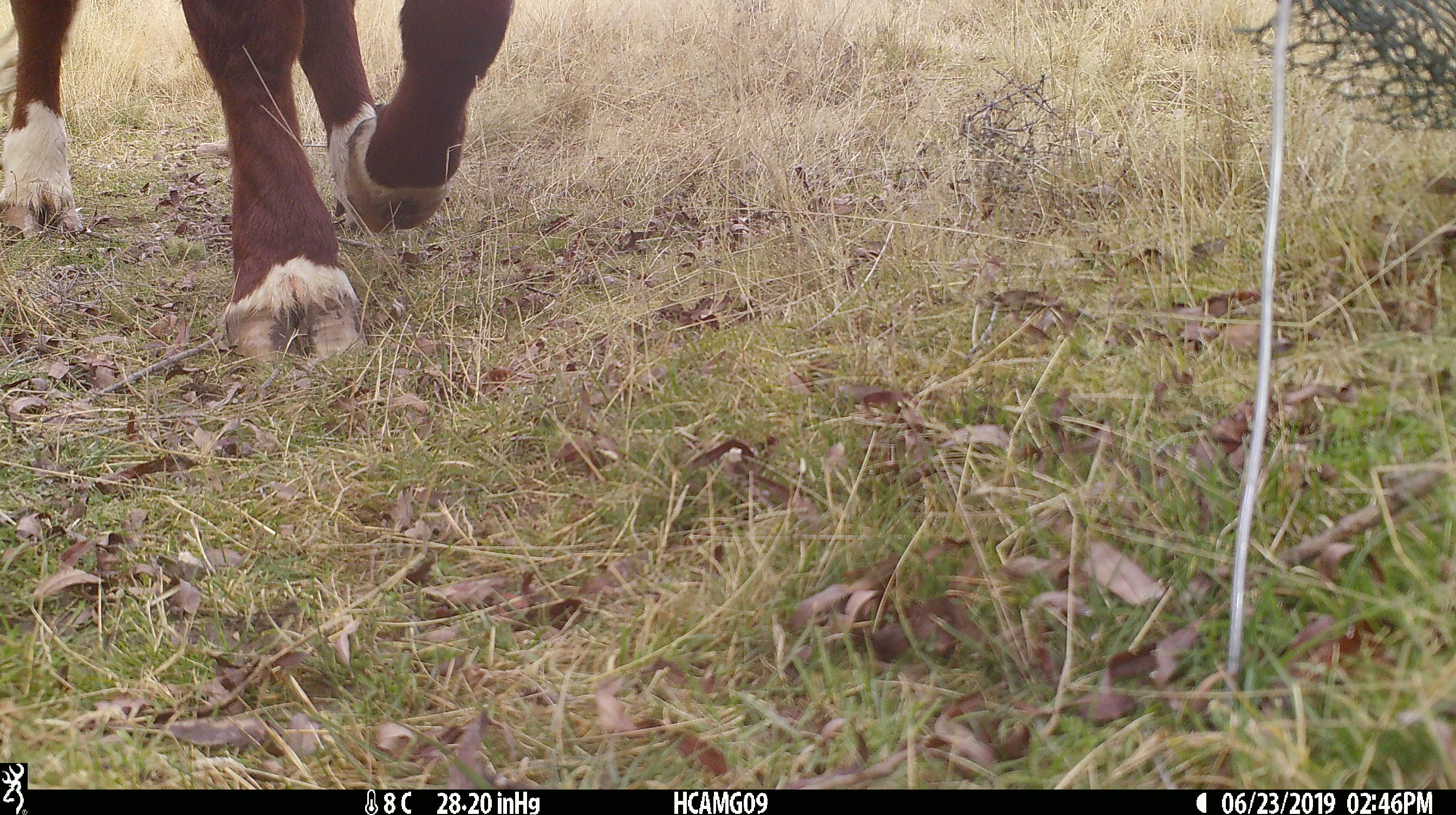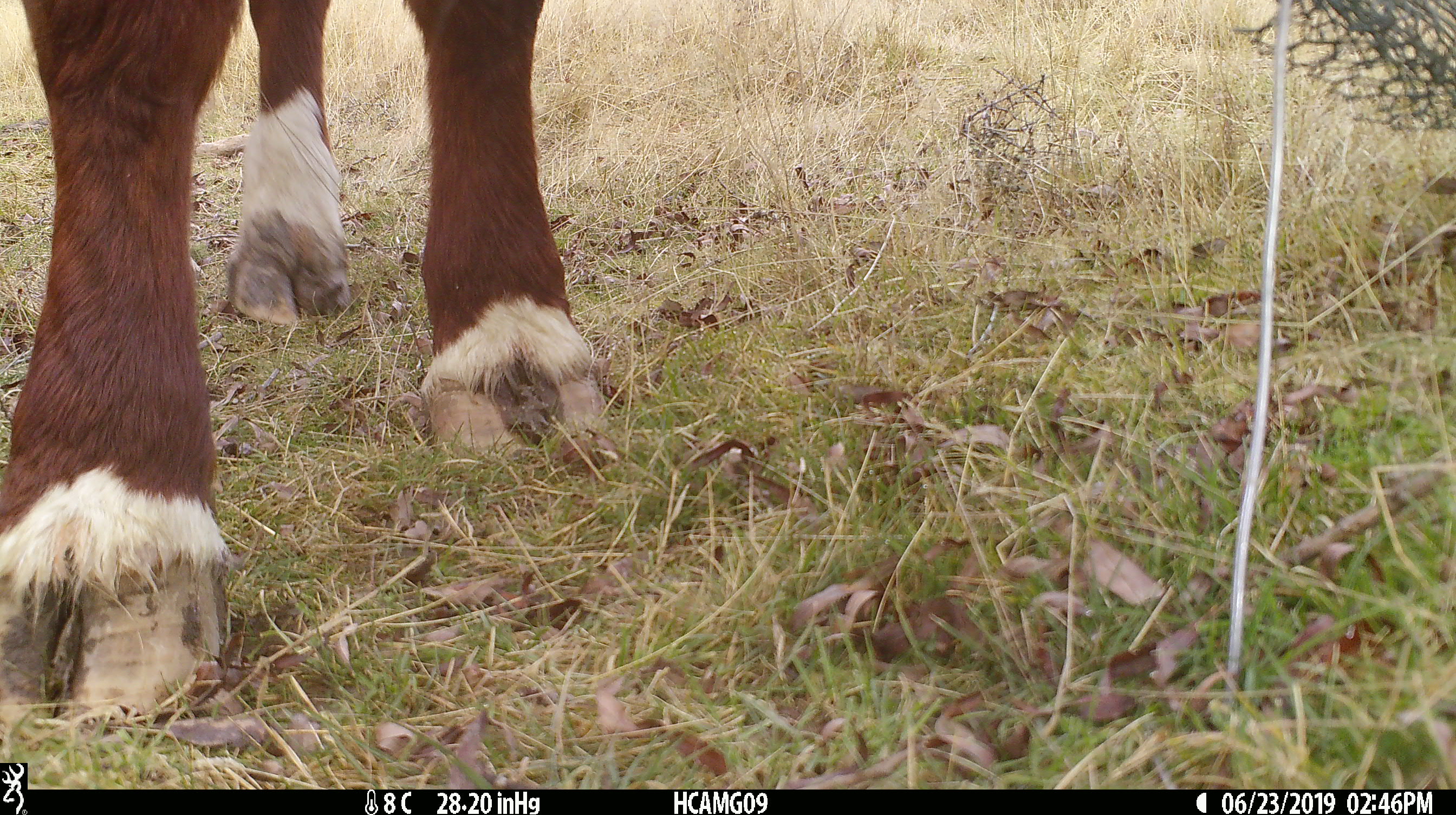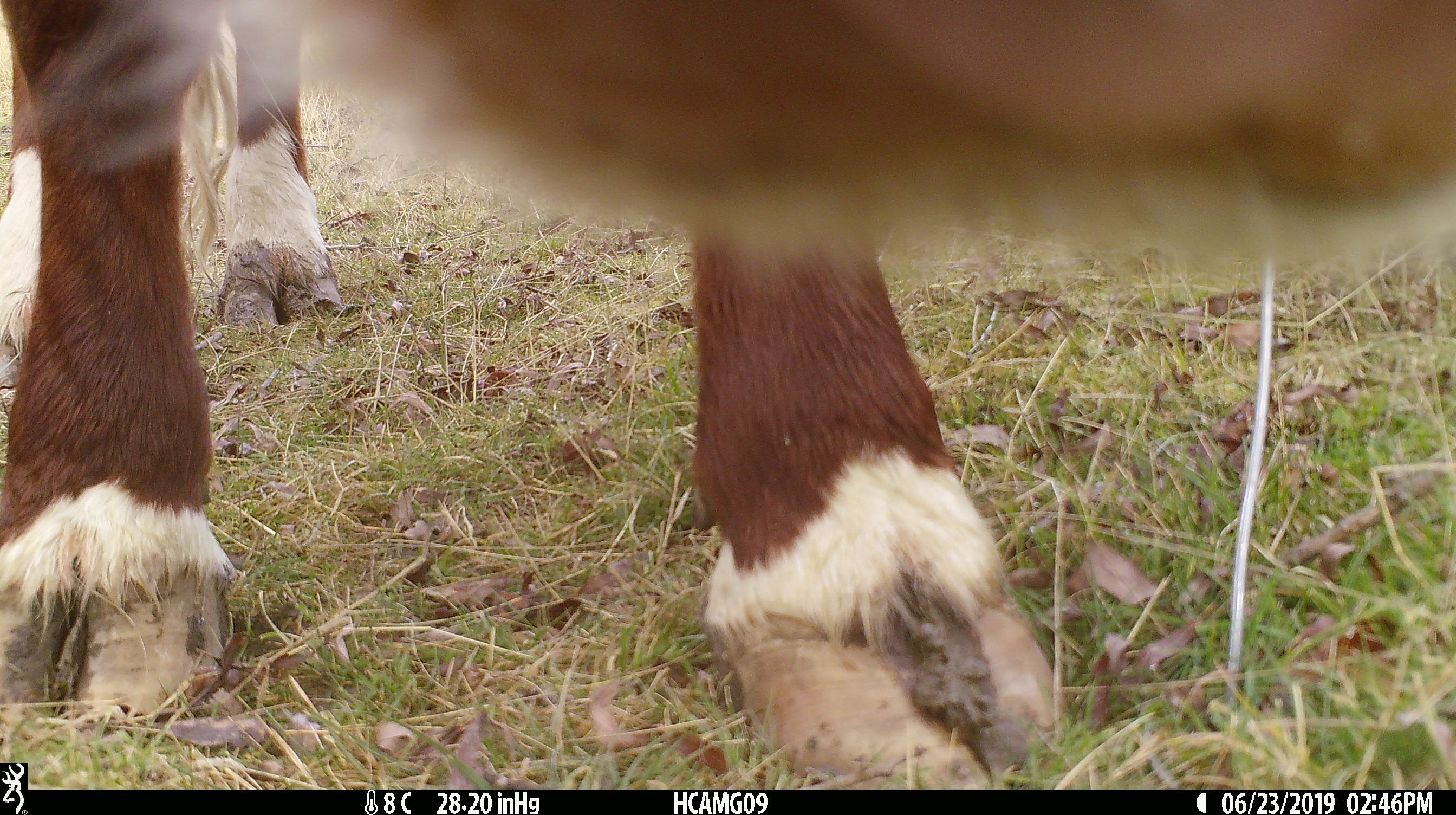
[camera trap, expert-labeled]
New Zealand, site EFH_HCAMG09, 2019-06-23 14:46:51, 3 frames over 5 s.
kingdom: Animalia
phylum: Chordata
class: Mammalia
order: Artiodactyla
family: Bovidae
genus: Bos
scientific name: Bos taurus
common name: domestic cow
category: cow